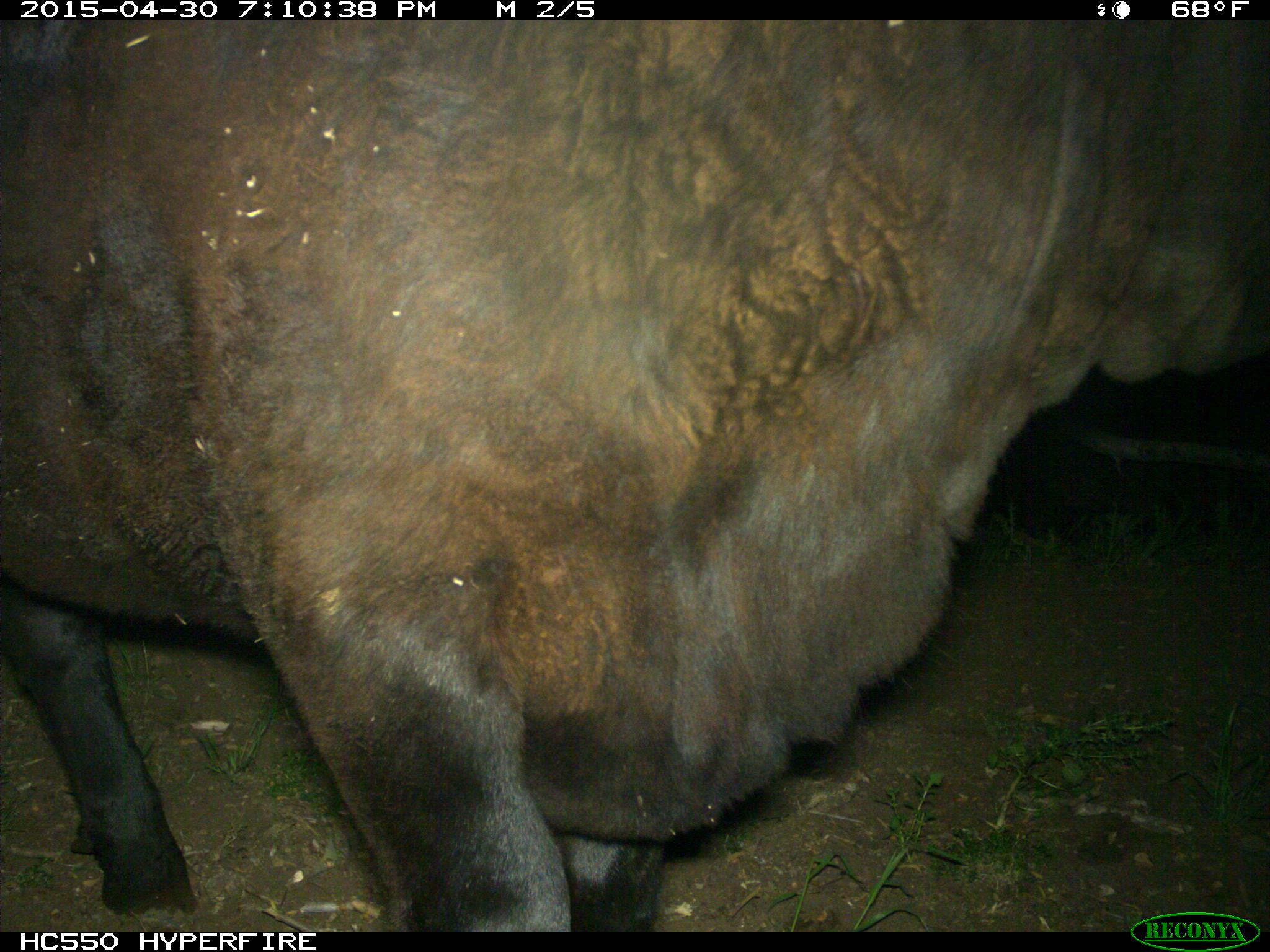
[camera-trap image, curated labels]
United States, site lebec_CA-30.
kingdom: Animalia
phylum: Chordata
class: Mammalia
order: Artiodactyla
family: Bovidae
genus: Bos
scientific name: Bos taurus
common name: domestic cow